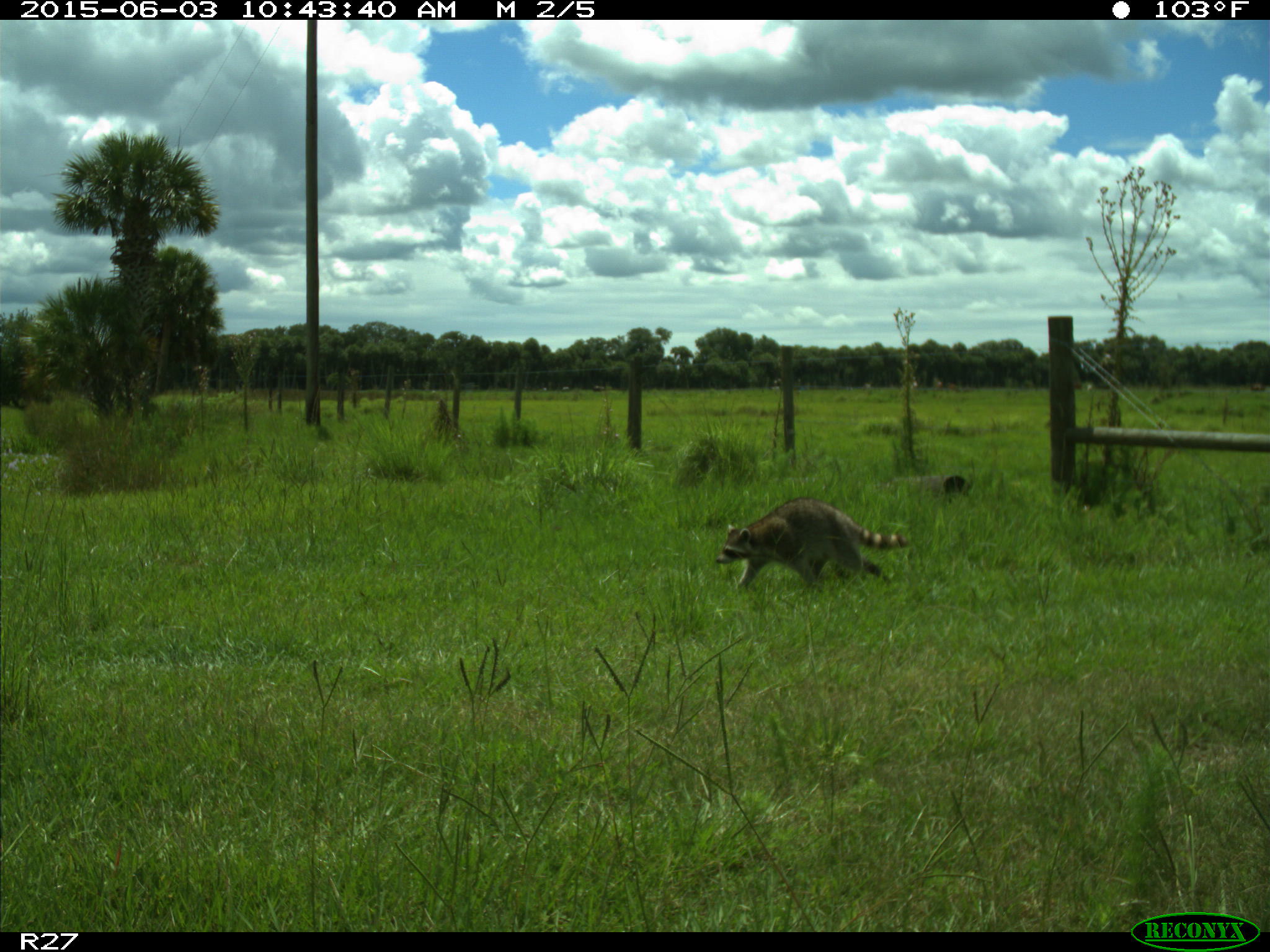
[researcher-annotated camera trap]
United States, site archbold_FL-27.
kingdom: Animalia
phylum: Chordata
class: Mammalia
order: Carnivora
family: Procyonidae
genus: Procyon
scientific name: Procyon lotor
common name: common raccoon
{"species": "Procyon lotor (common raccoon)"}